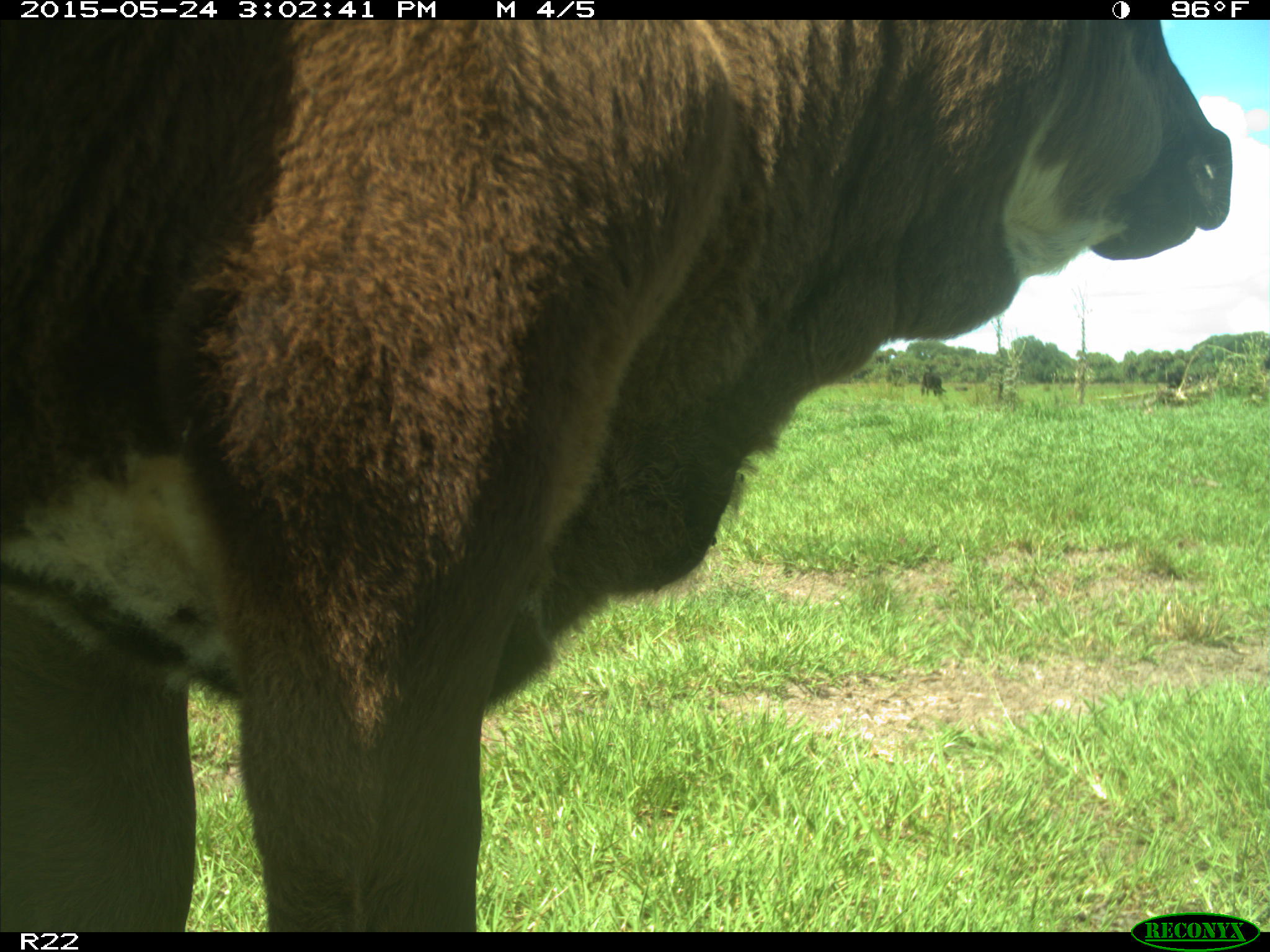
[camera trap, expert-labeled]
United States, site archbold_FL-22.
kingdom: Animalia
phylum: Chordata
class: Mammalia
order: Artiodactyla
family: Bovidae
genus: Bos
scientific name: Bos taurus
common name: domestic cow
Bos taurus (domestic cow).